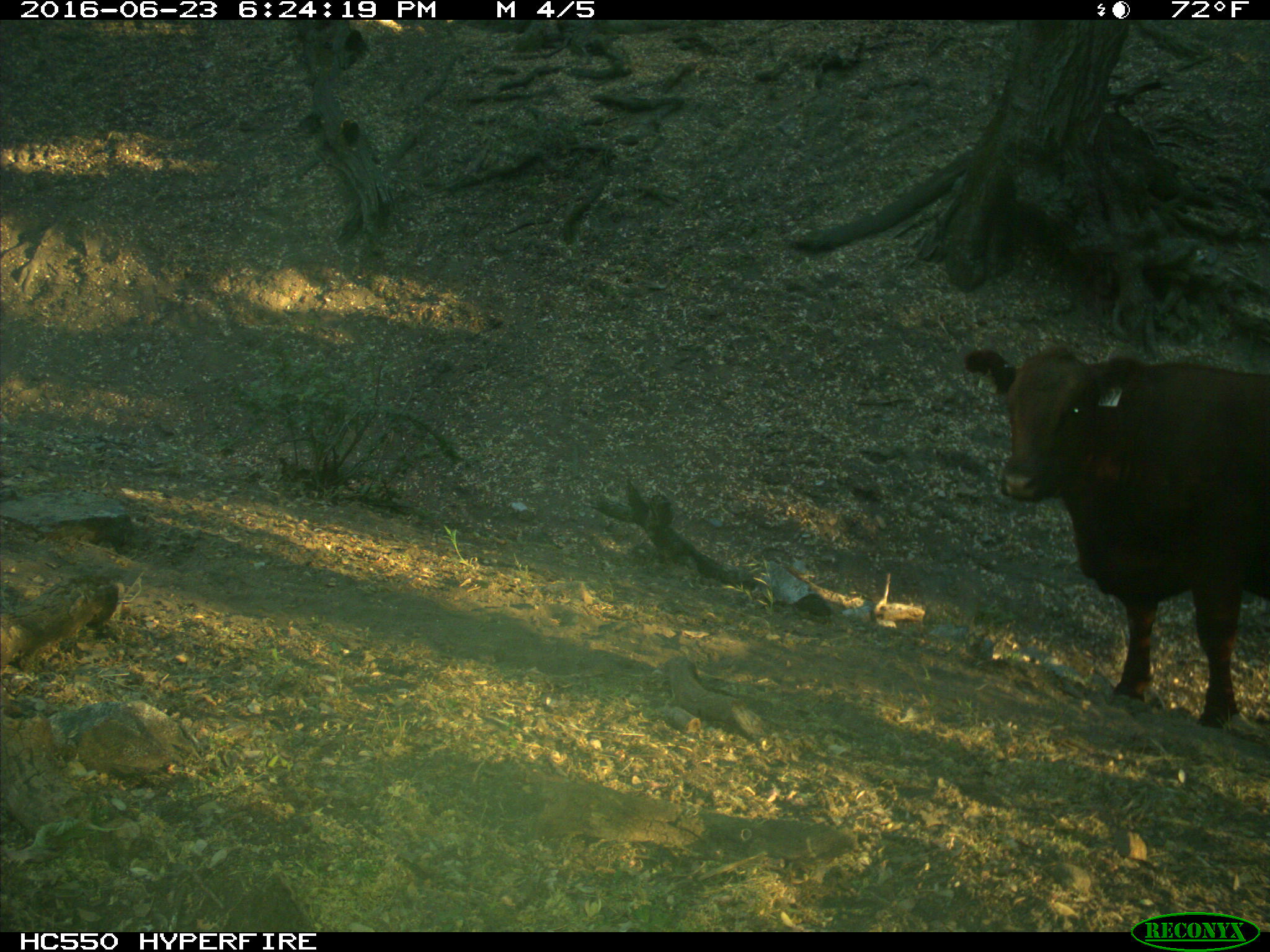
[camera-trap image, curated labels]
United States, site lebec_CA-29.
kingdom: Animalia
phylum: Chordata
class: Mammalia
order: Artiodactyla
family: Bovidae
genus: Bos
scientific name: Bos taurus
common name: domestic cow